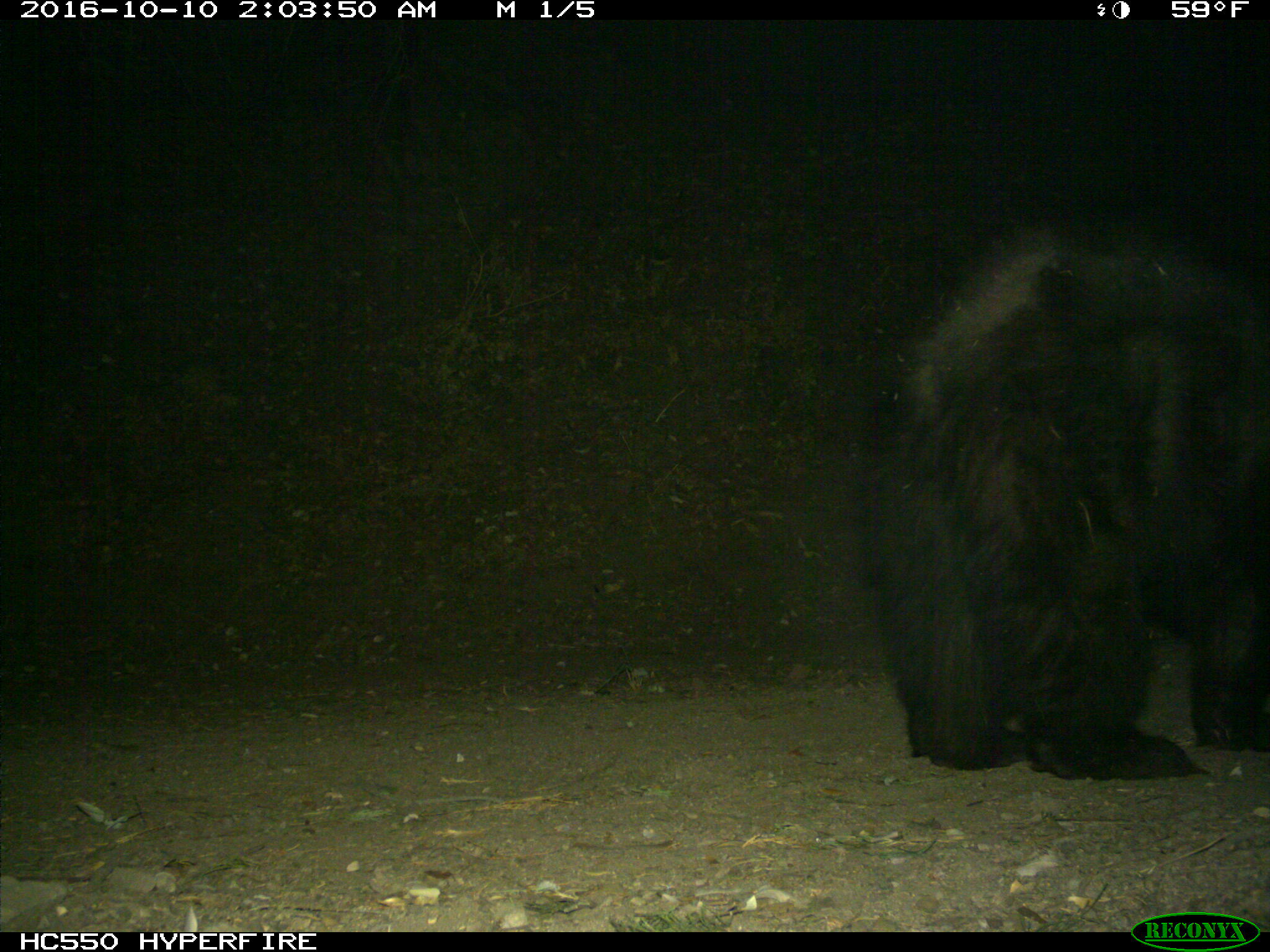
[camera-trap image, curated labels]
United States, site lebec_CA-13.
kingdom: Animalia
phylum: Chordata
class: Mammalia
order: Carnivora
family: Ursidae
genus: Ursus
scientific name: Ursus americanus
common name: american black bear